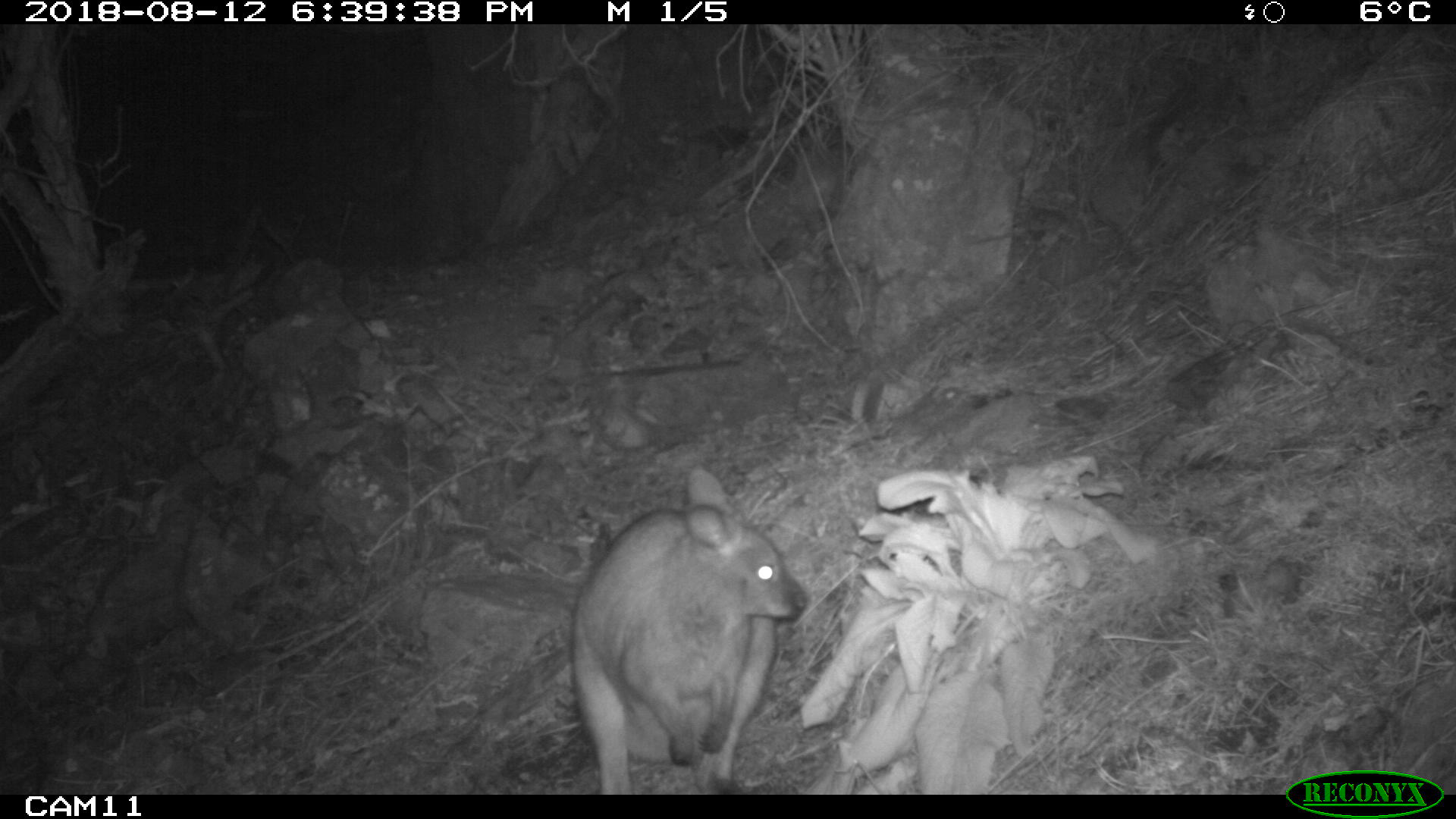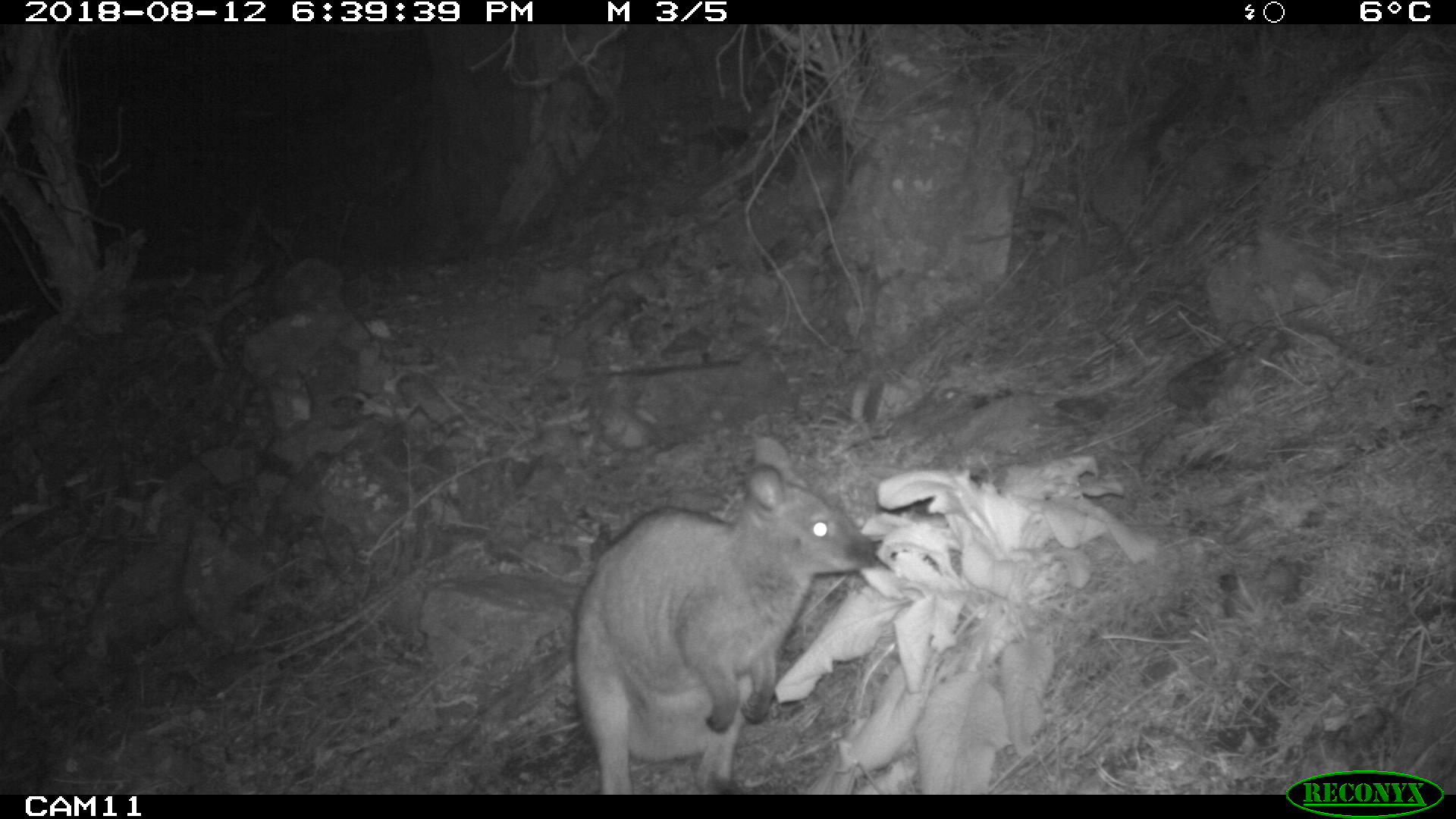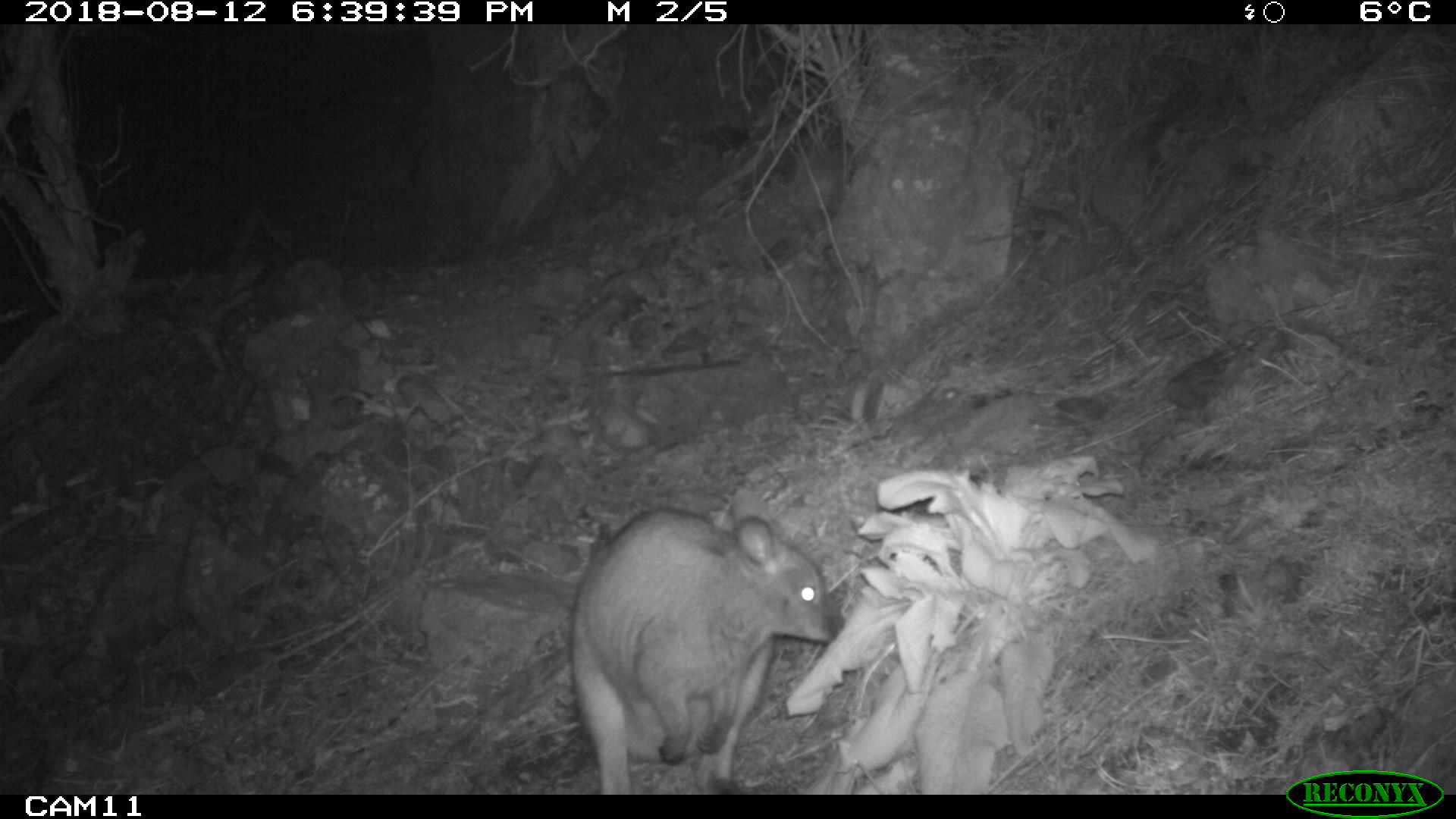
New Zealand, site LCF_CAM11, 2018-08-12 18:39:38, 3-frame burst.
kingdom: Animalia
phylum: Chordata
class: Mammalia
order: Diprotodontia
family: Macropodidae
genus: Notamacropus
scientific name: Notamacropus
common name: wallaby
Wallaby (Notamacropus).